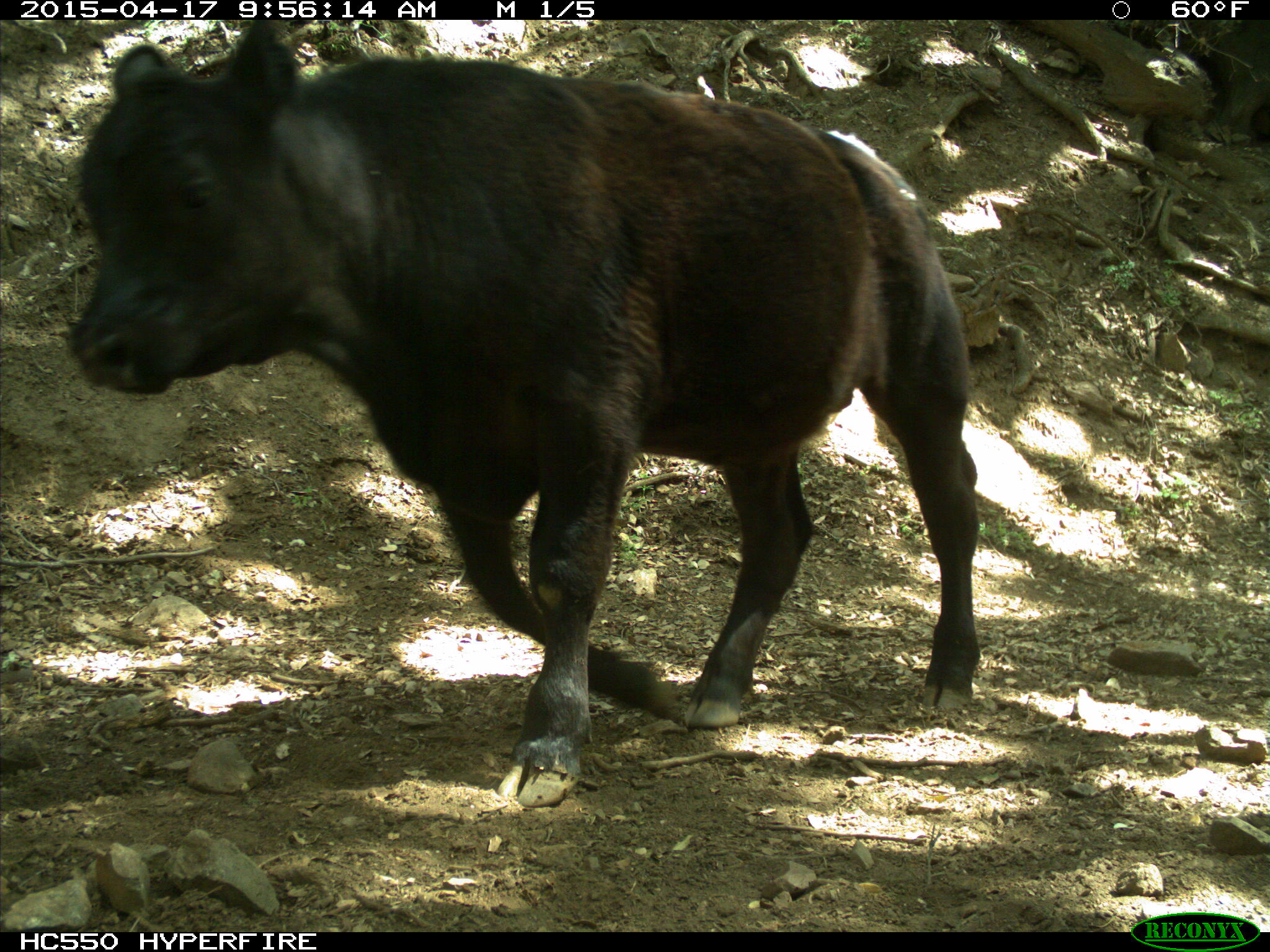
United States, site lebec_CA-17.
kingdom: Animalia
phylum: Chordata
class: Mammalia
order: Artiodactyla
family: Bovidae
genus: Bos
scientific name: Bos taurus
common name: domestic cow